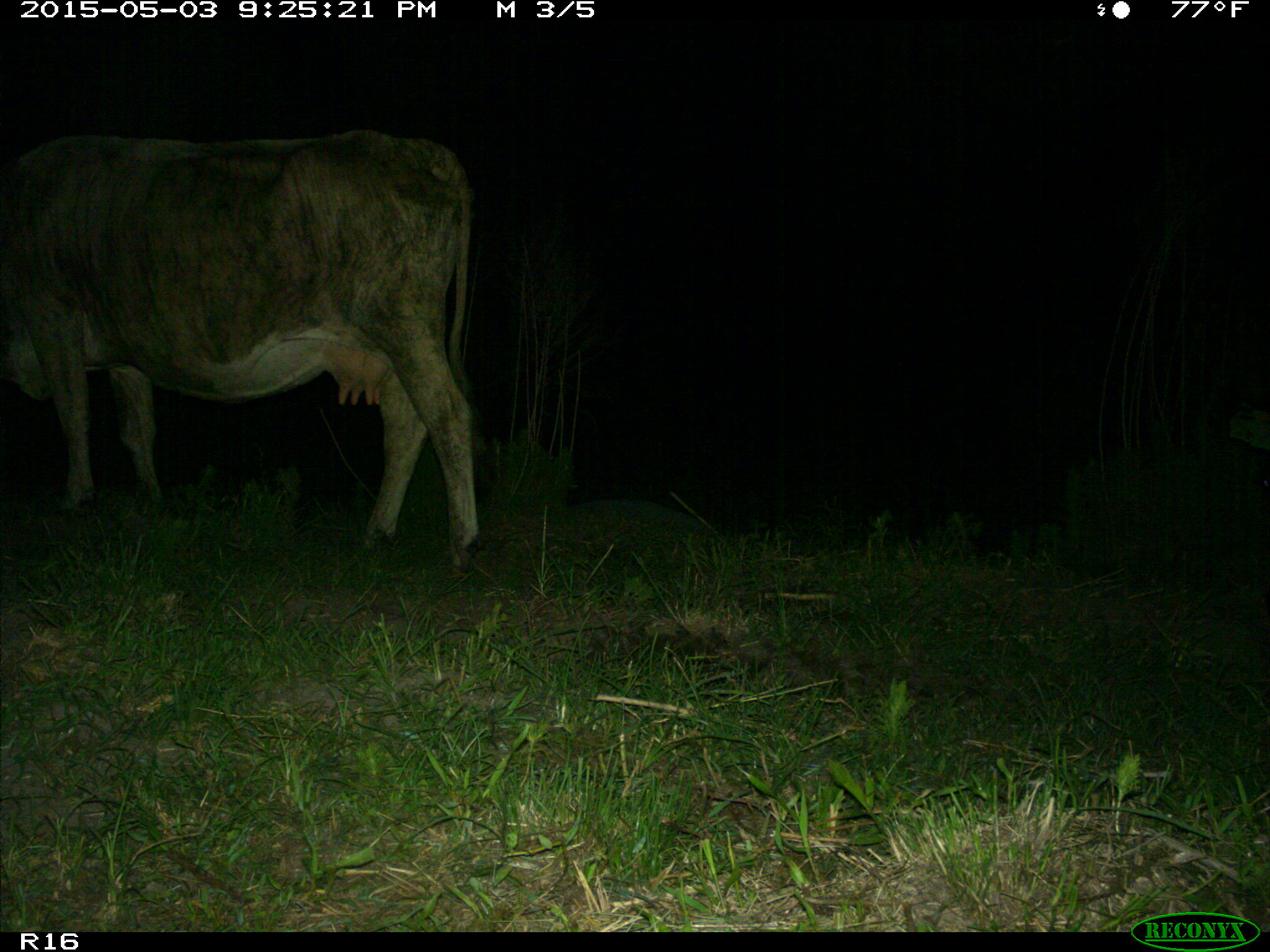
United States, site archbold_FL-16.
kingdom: Animalia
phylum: Chordata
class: Mammalia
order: Artiodactyla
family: Bovidae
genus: Bos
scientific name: Bos taurus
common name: domestic cow